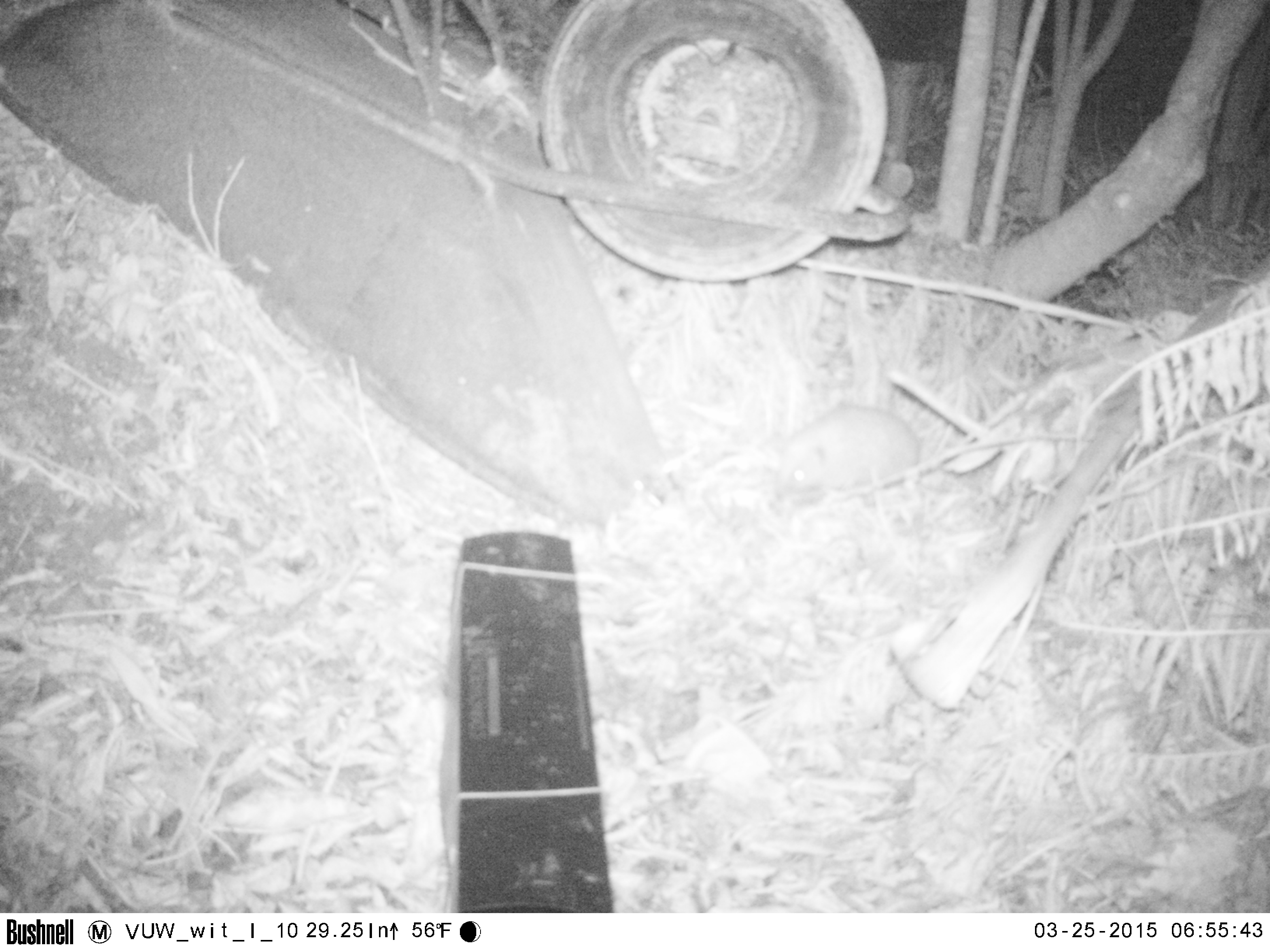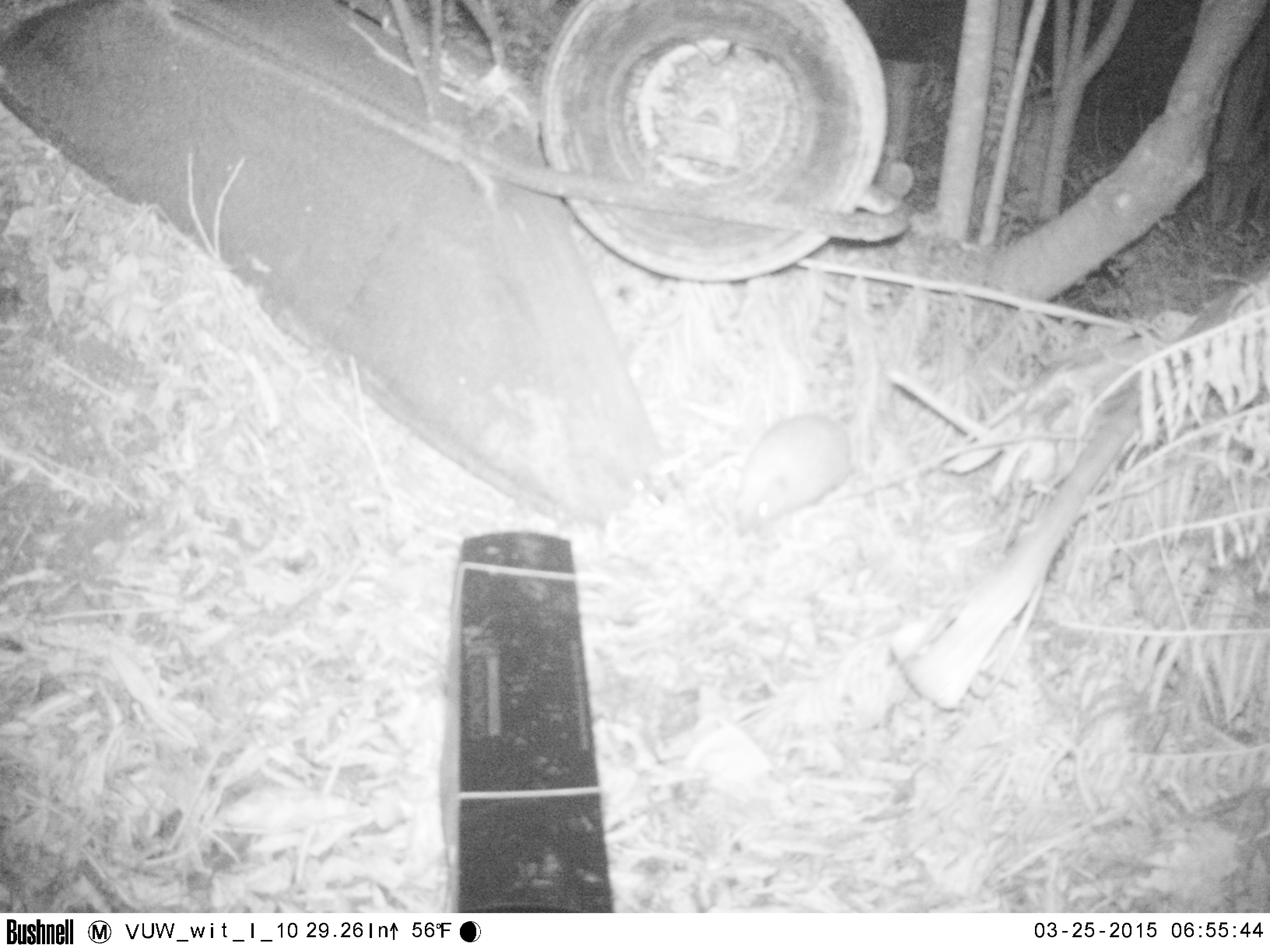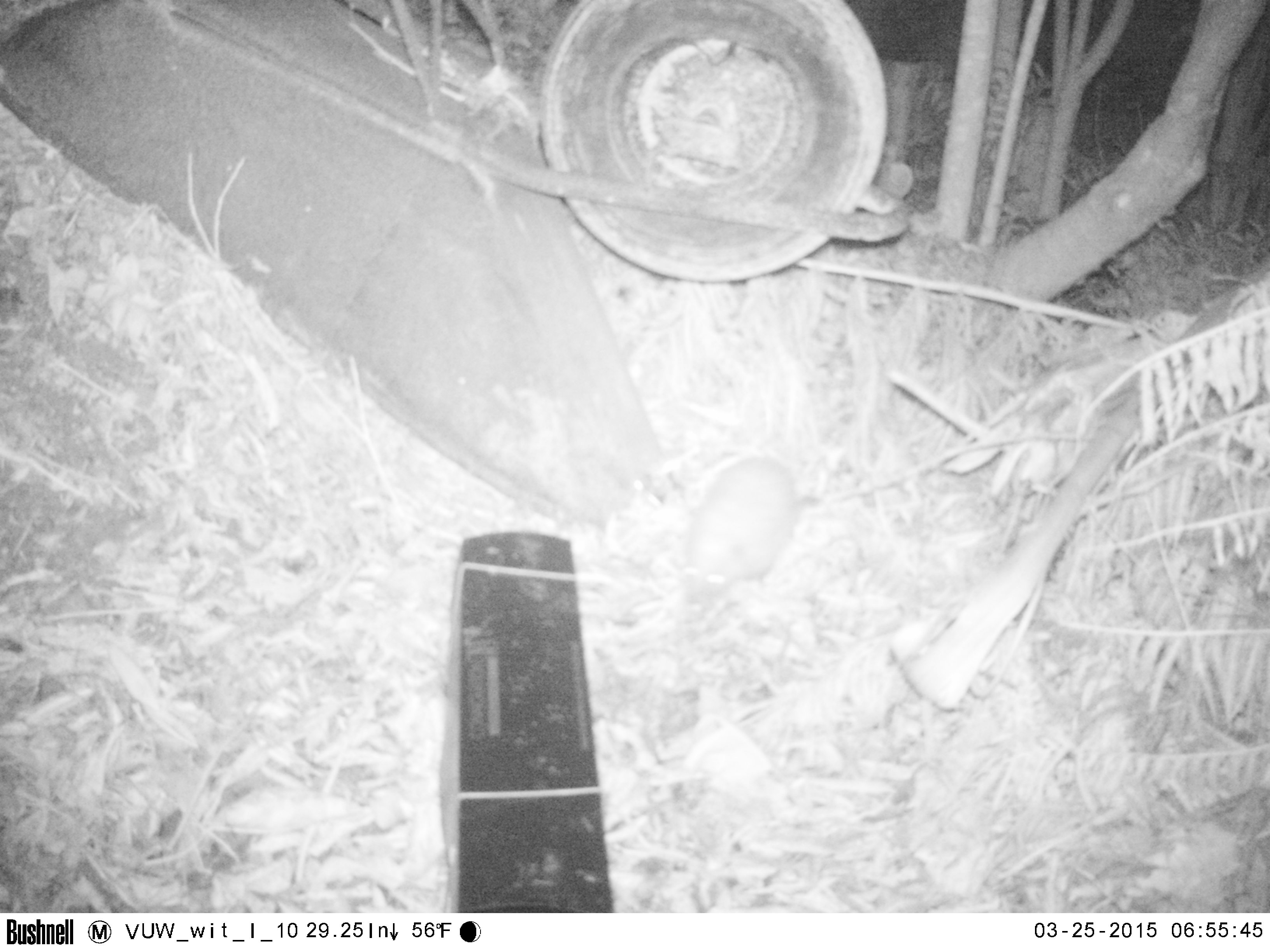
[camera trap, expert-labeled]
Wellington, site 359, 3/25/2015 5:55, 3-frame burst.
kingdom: Animalia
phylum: Chordata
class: Mammalia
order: Eulipotyphla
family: Erinaceidae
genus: Erinaceus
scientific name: Erinaceus europaeus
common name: hedgehog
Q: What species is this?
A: Hedgehog (Erinaceus europaeus).